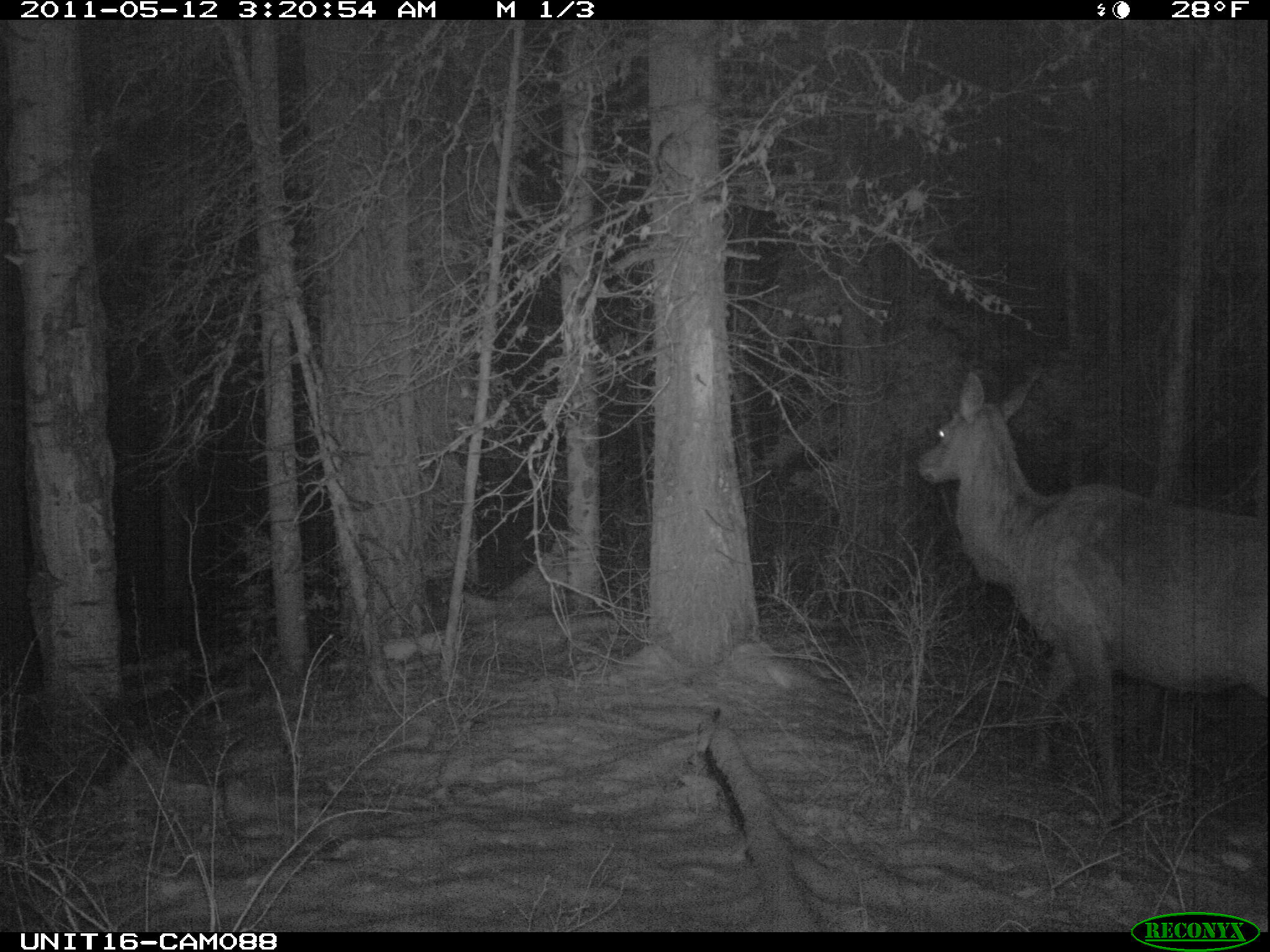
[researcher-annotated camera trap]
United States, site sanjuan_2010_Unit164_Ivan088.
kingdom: Animalia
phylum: Chordata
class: Mammalia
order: Artiodactyla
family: Cervidae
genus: Cervus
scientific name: Cervus elaphus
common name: red deer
Cervus elaphus (red deer).